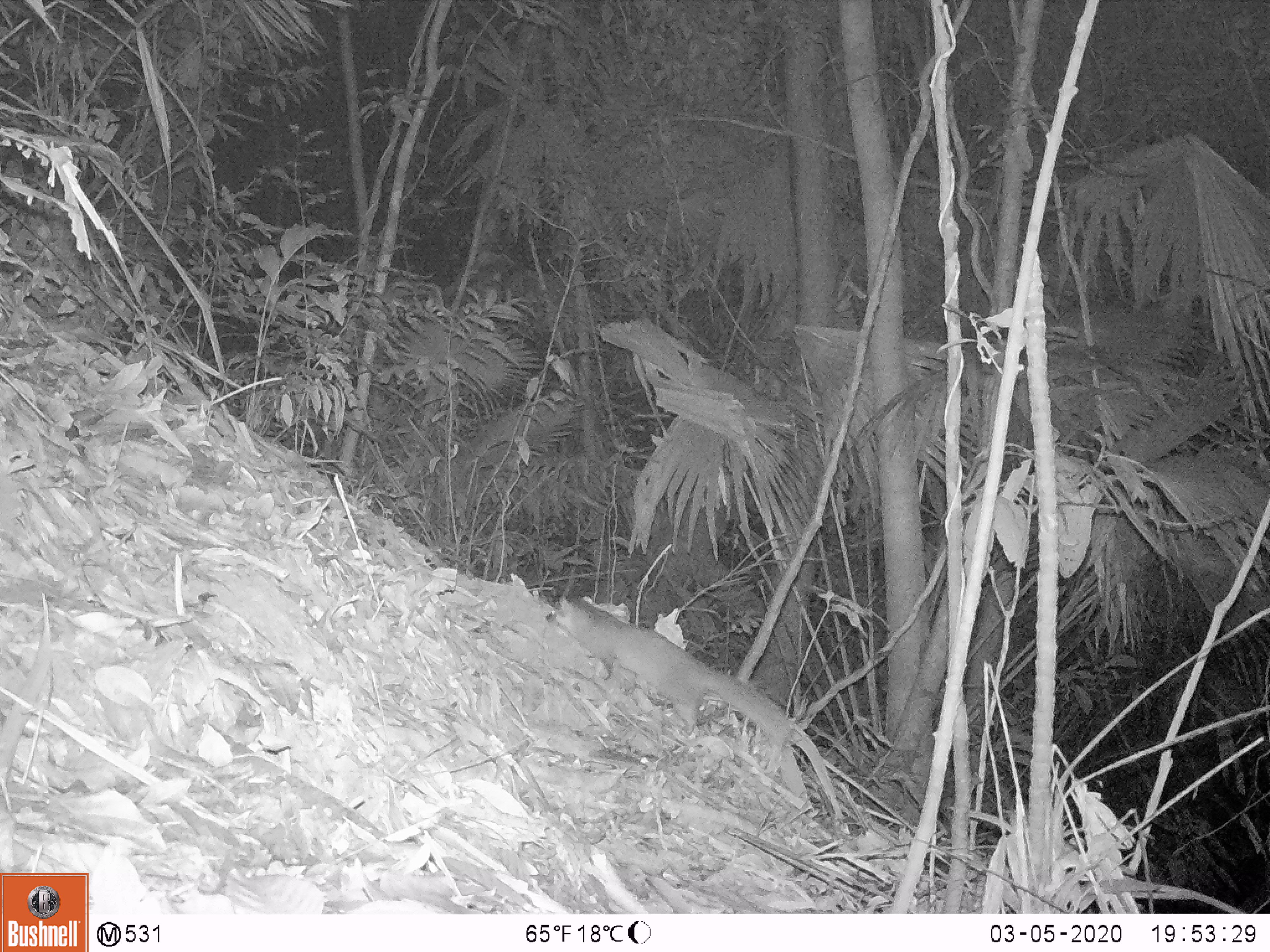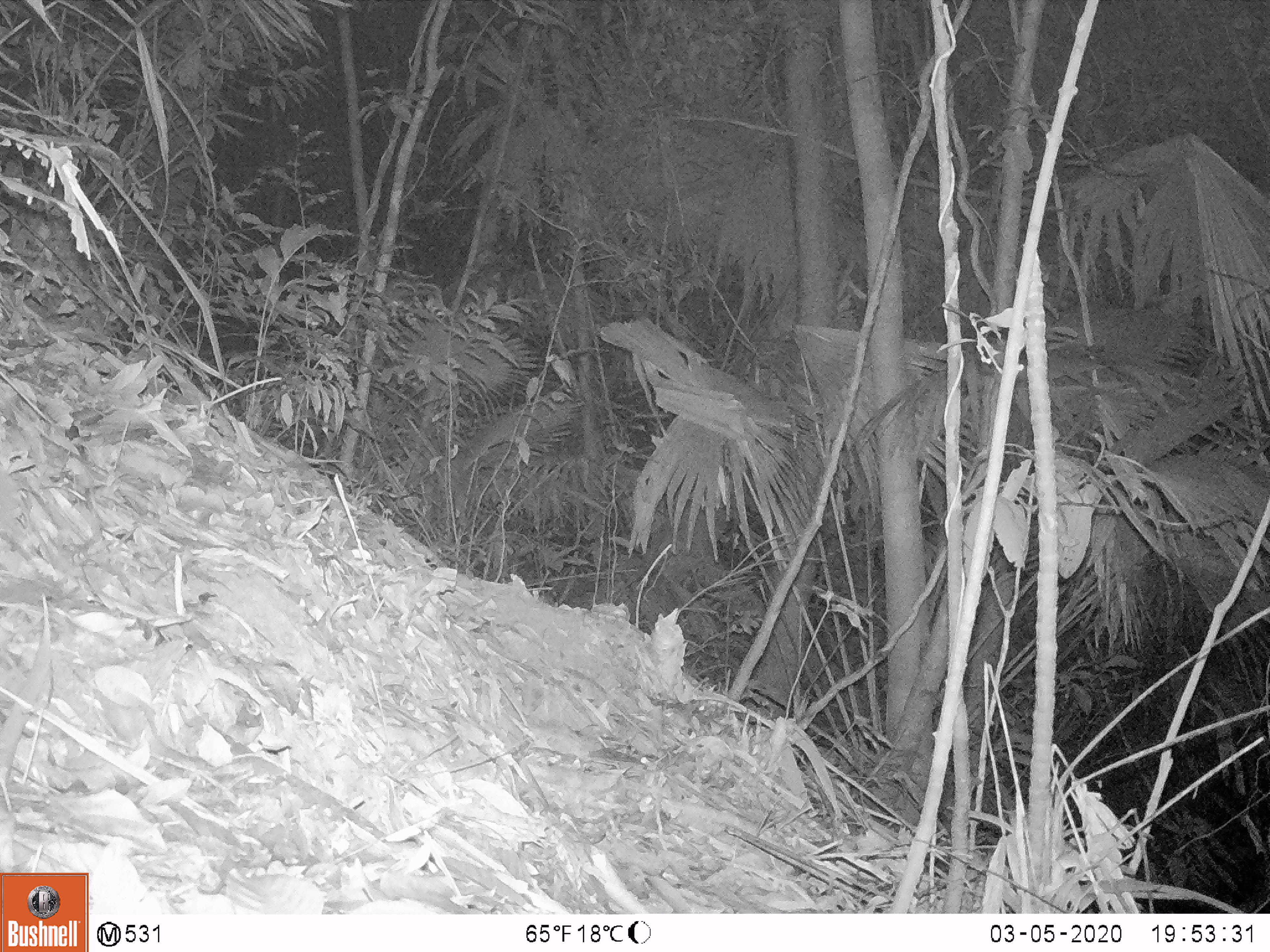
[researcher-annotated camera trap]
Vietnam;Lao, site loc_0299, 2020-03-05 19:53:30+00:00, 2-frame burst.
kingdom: Animalia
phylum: Chordata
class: Mammalia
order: Carnivora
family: Mustelidae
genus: Melogale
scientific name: Melogale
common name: ferret badger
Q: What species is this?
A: Ferret badger (Melogale).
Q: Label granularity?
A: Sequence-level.